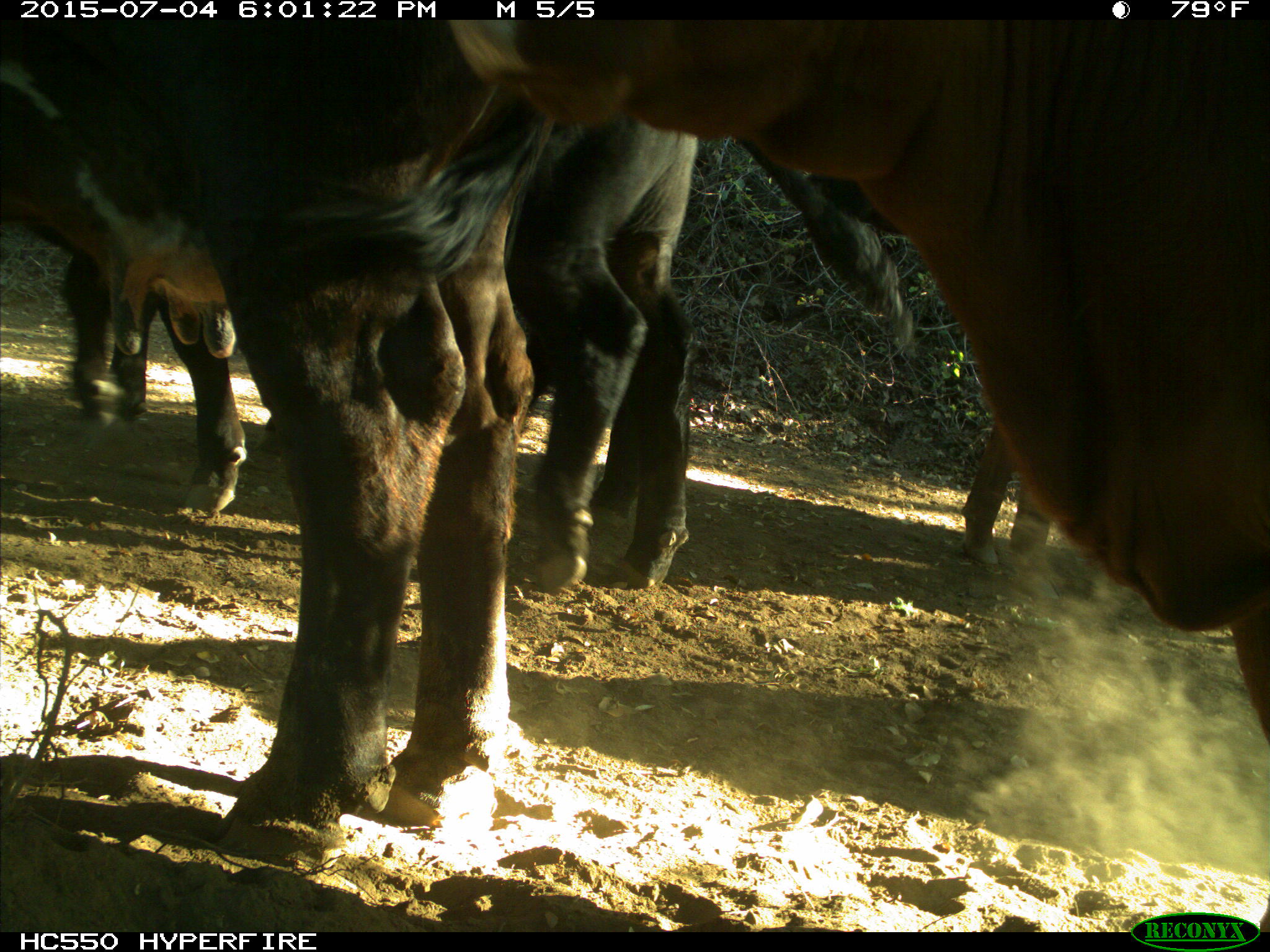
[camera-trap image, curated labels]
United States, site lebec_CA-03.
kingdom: Animalia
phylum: Chordata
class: Mammalia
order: Artiodactyla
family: Bovidae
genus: Bos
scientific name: Bos taurus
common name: domestic cow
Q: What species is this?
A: Bos taurus (domestic cow).